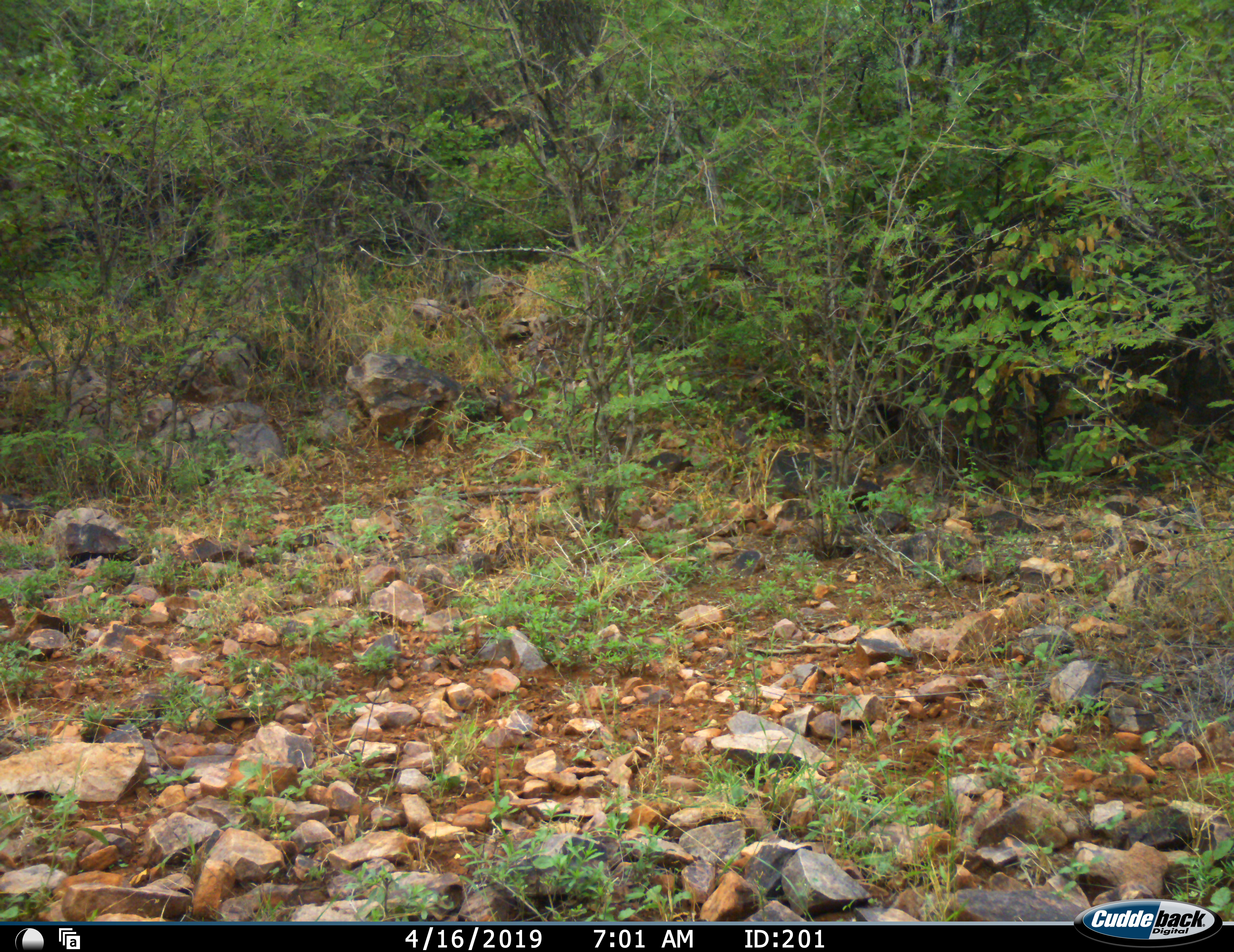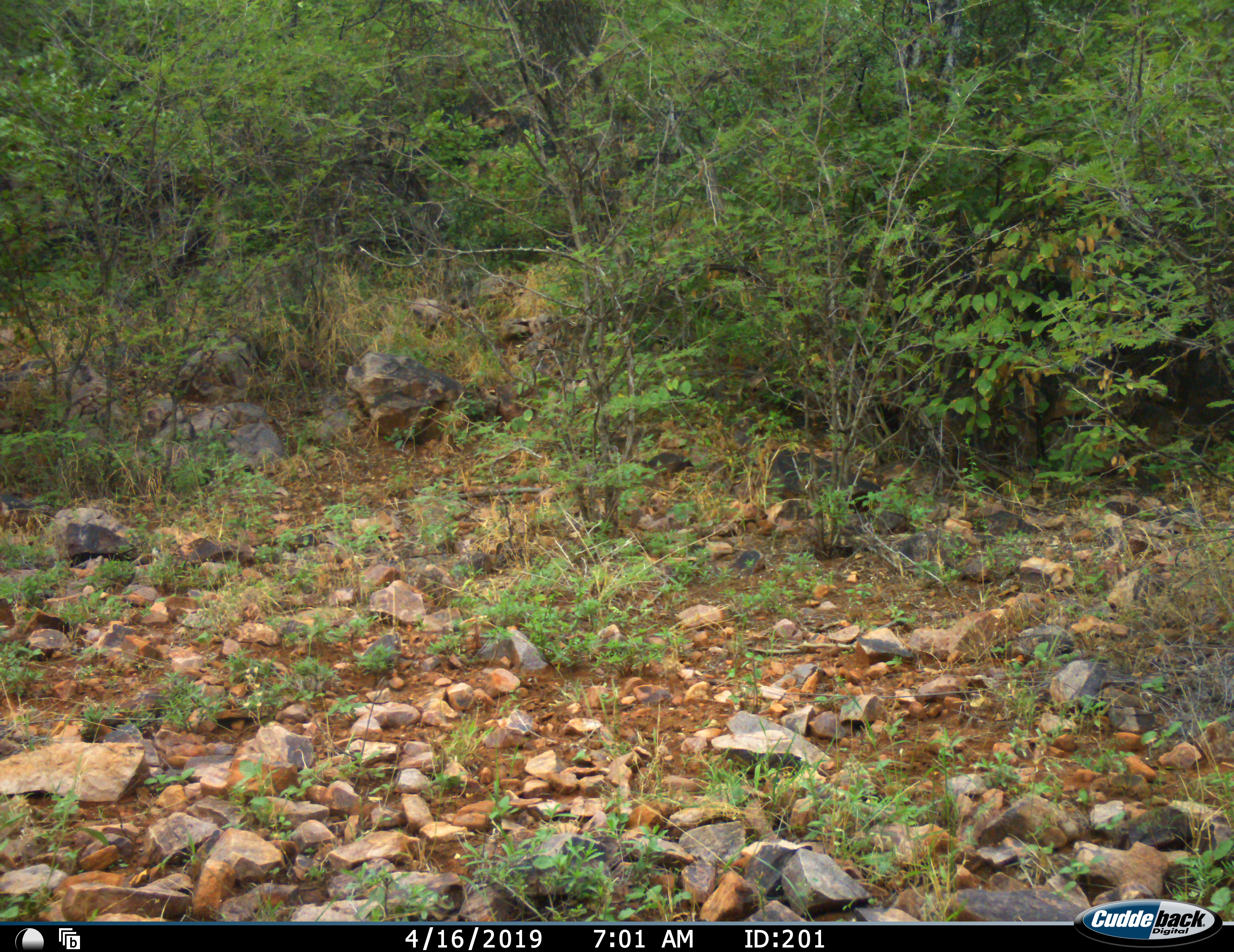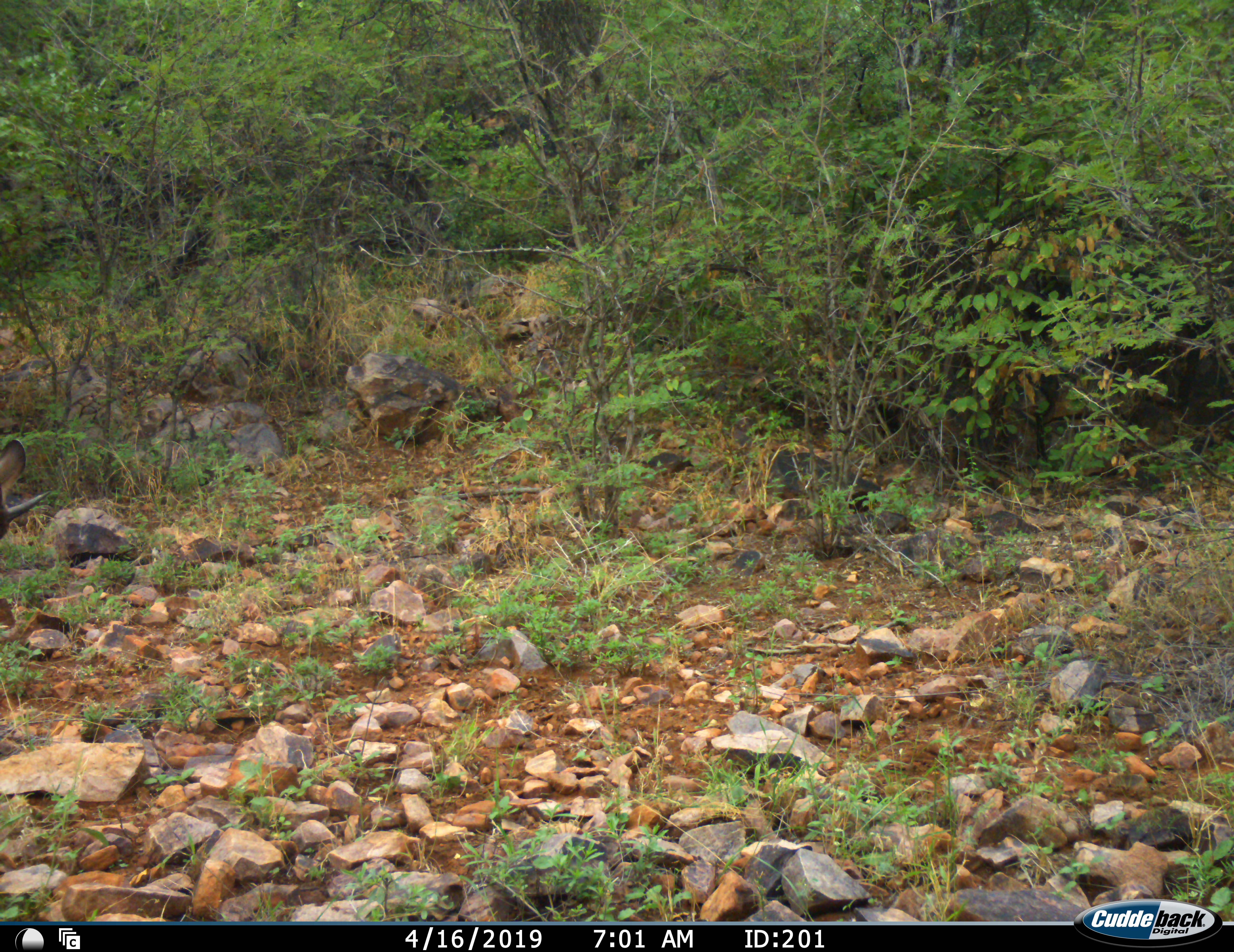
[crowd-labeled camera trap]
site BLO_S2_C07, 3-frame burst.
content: unidentified animal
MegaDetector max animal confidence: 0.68